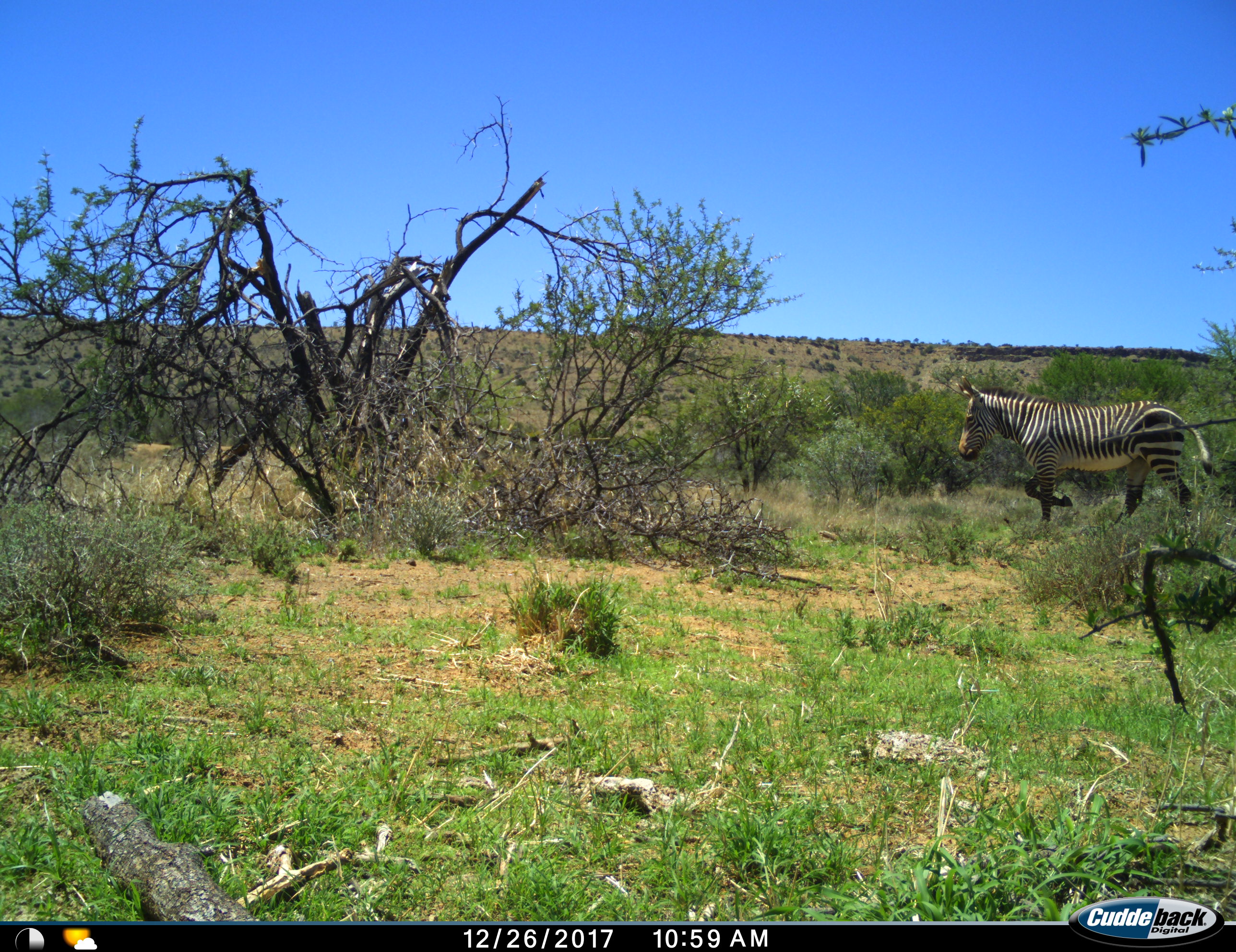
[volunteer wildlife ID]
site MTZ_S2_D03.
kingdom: Animalia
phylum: Chordata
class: Mammalia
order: Perissodactyla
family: Equidae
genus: Equus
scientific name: Equus zebra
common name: mountain zebra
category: zebramountain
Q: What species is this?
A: Zebramountain (mountain zebra) (Equus zebra).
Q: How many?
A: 1.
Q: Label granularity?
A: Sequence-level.